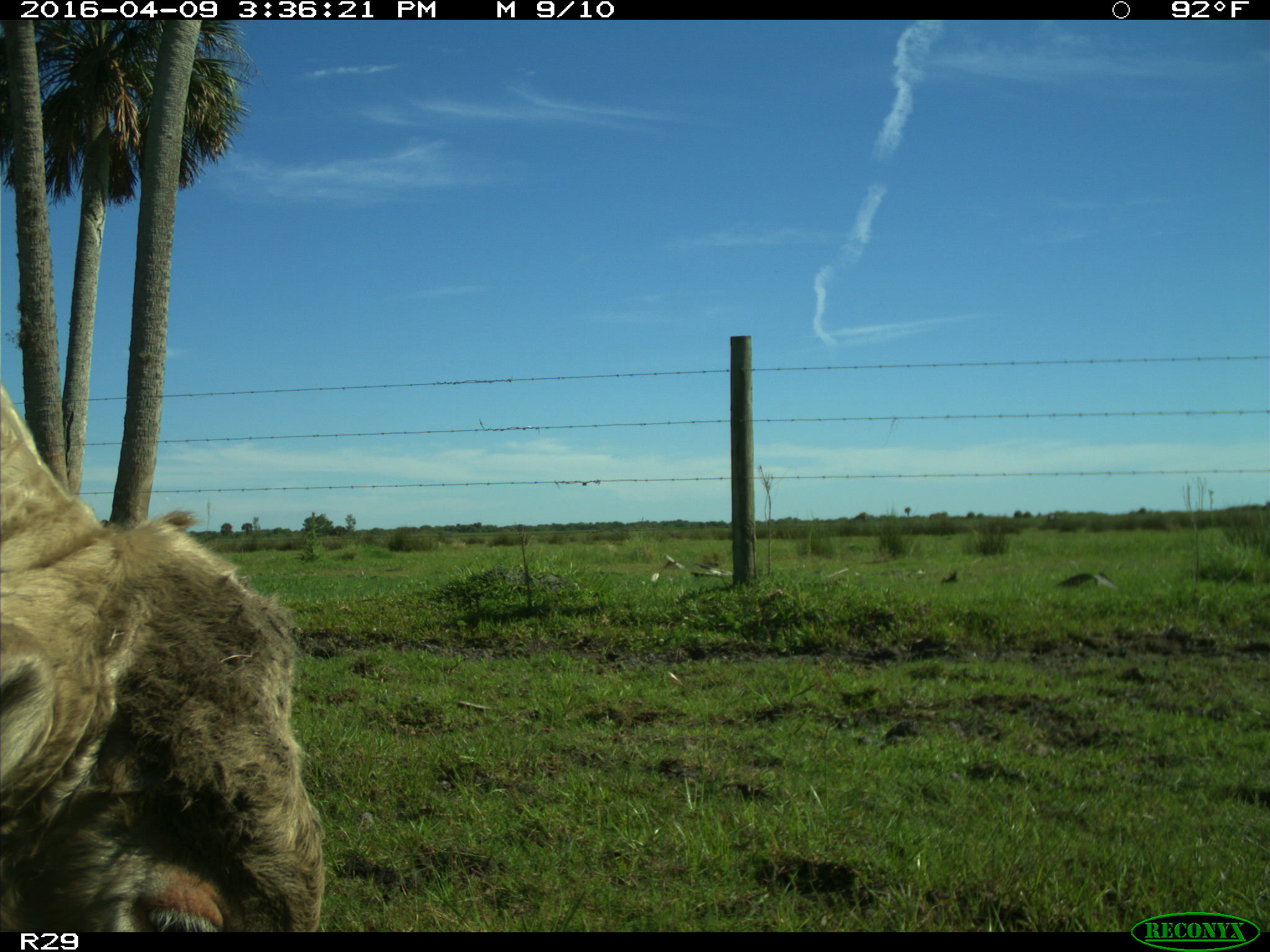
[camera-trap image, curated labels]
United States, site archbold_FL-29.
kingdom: Animalia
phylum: Chordata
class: Mammalia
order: Artiodactyla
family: Bovidae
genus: Bos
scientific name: Bos taurus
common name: domestic cow